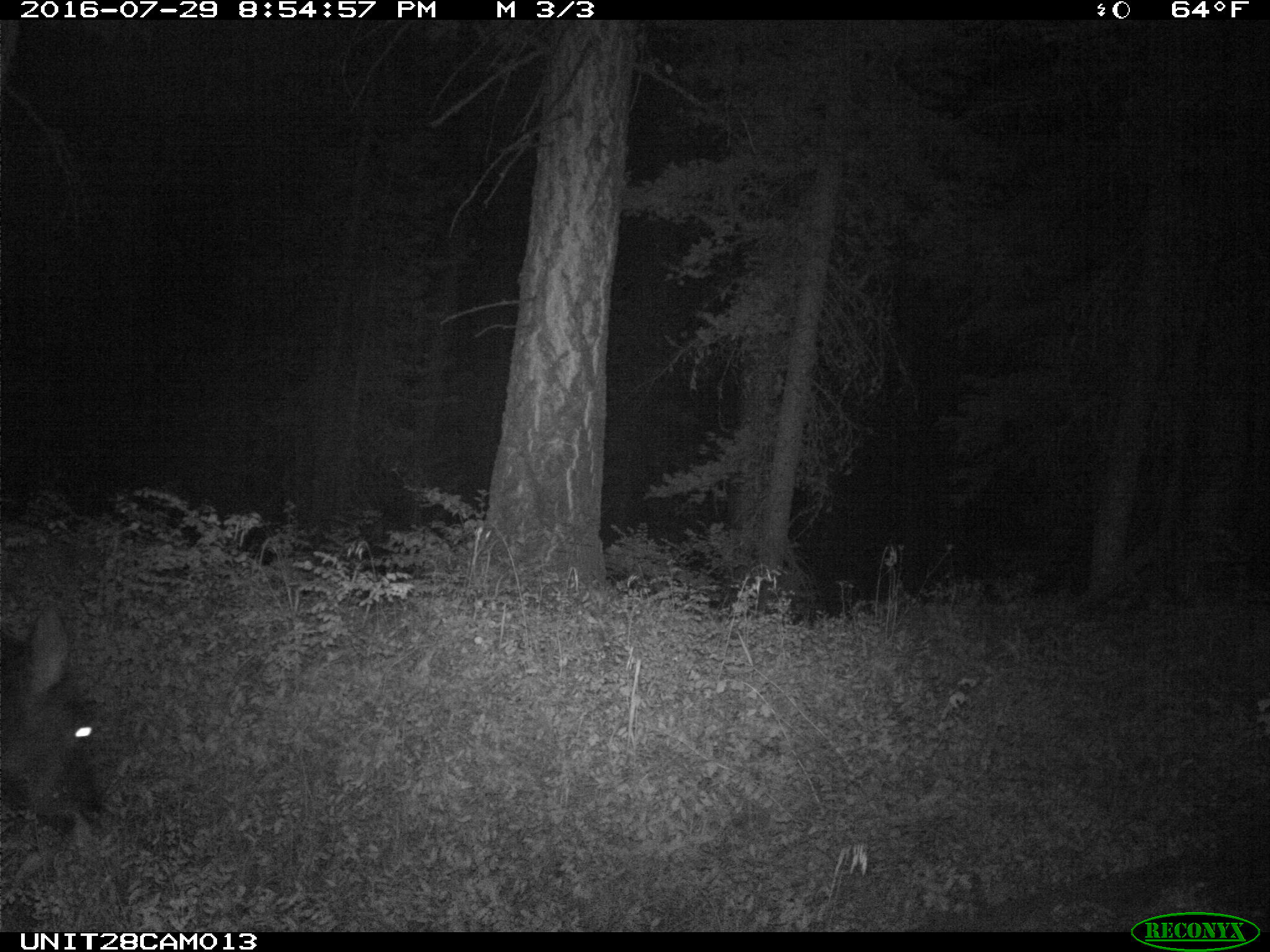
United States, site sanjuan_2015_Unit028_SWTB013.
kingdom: Animalia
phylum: Chordata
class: Mammalia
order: Artiodactyla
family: Cervidae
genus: Cervus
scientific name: Cervus elaphus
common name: red deer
Cervus elaphus (red deer).